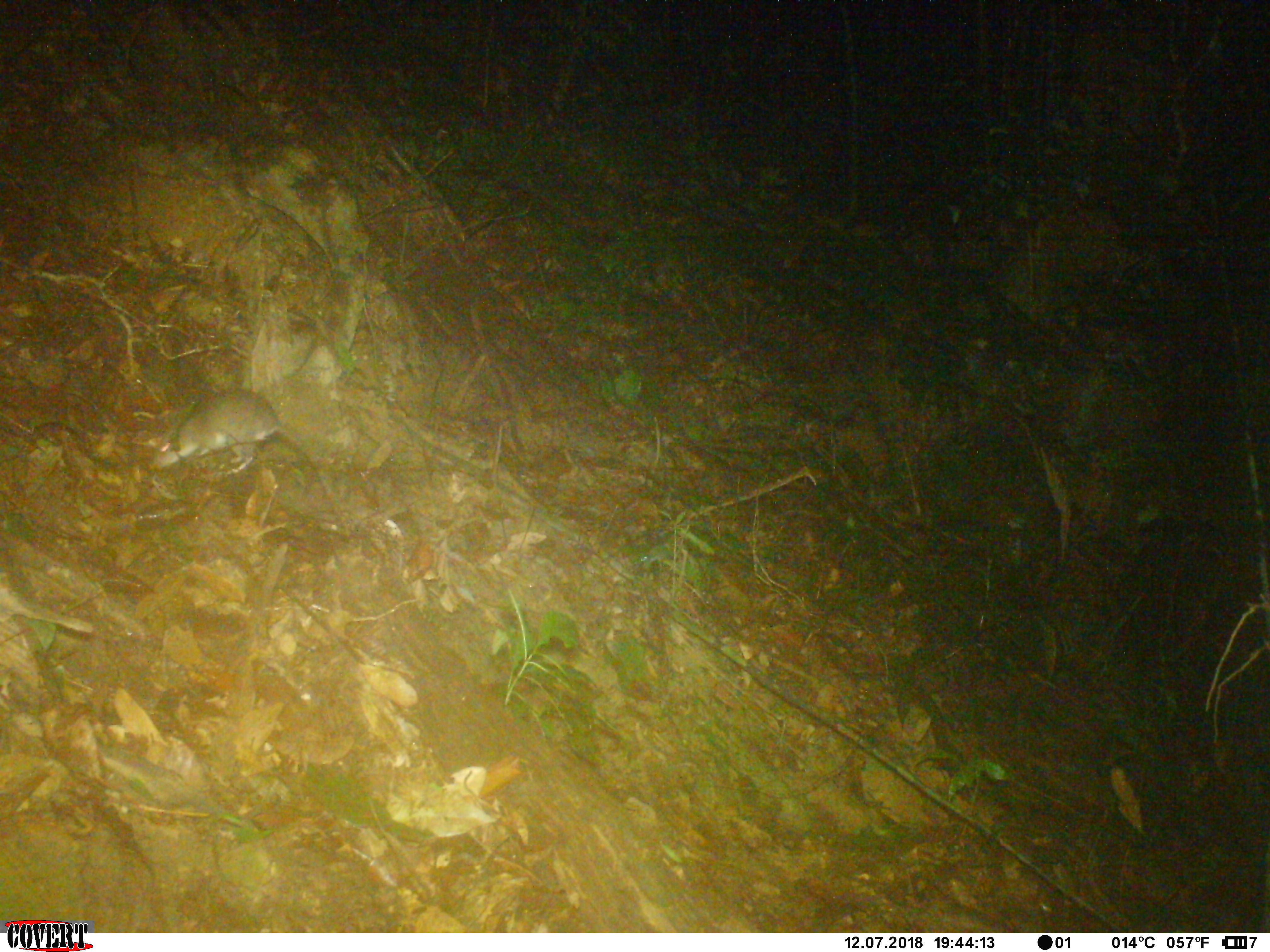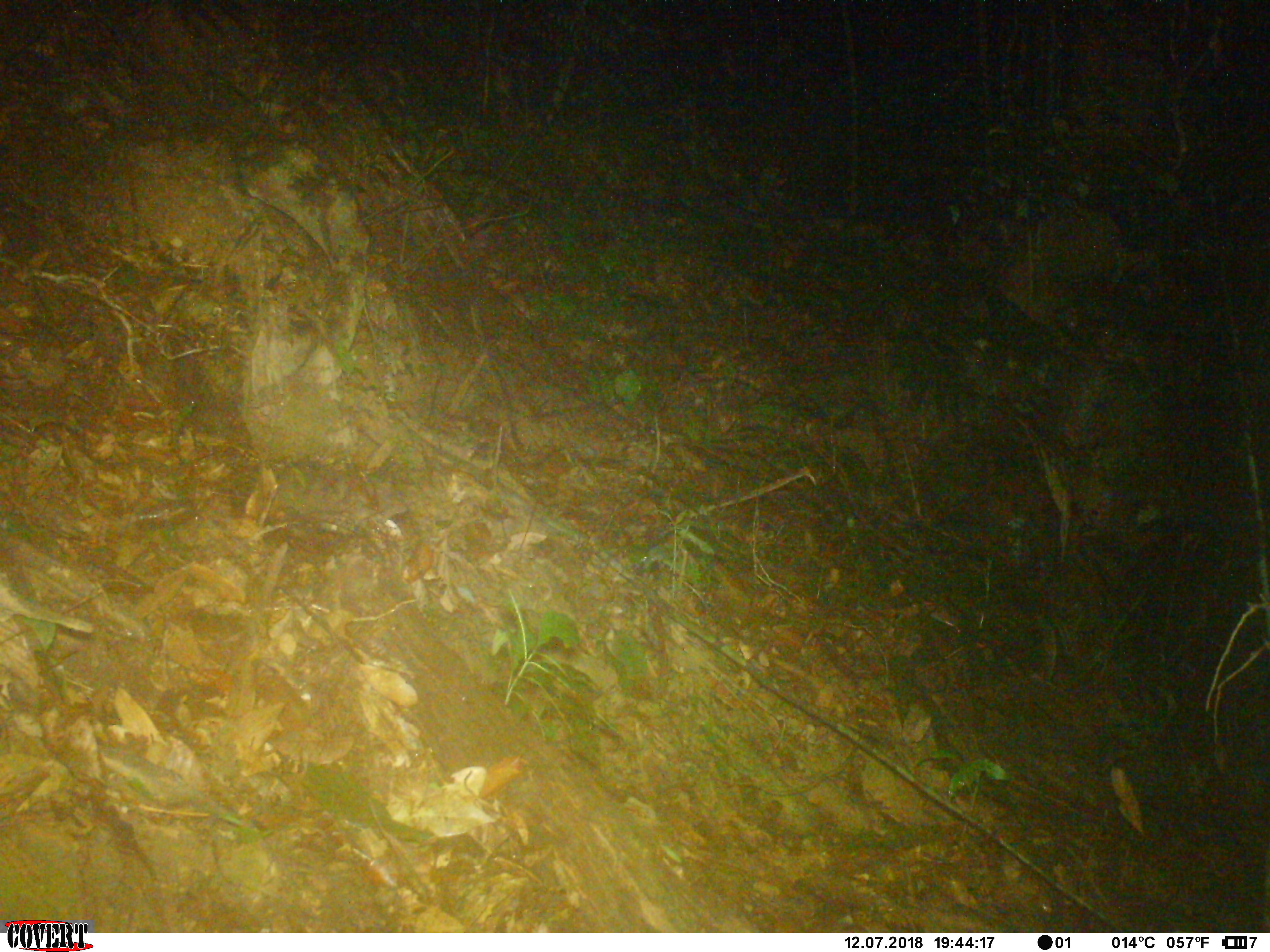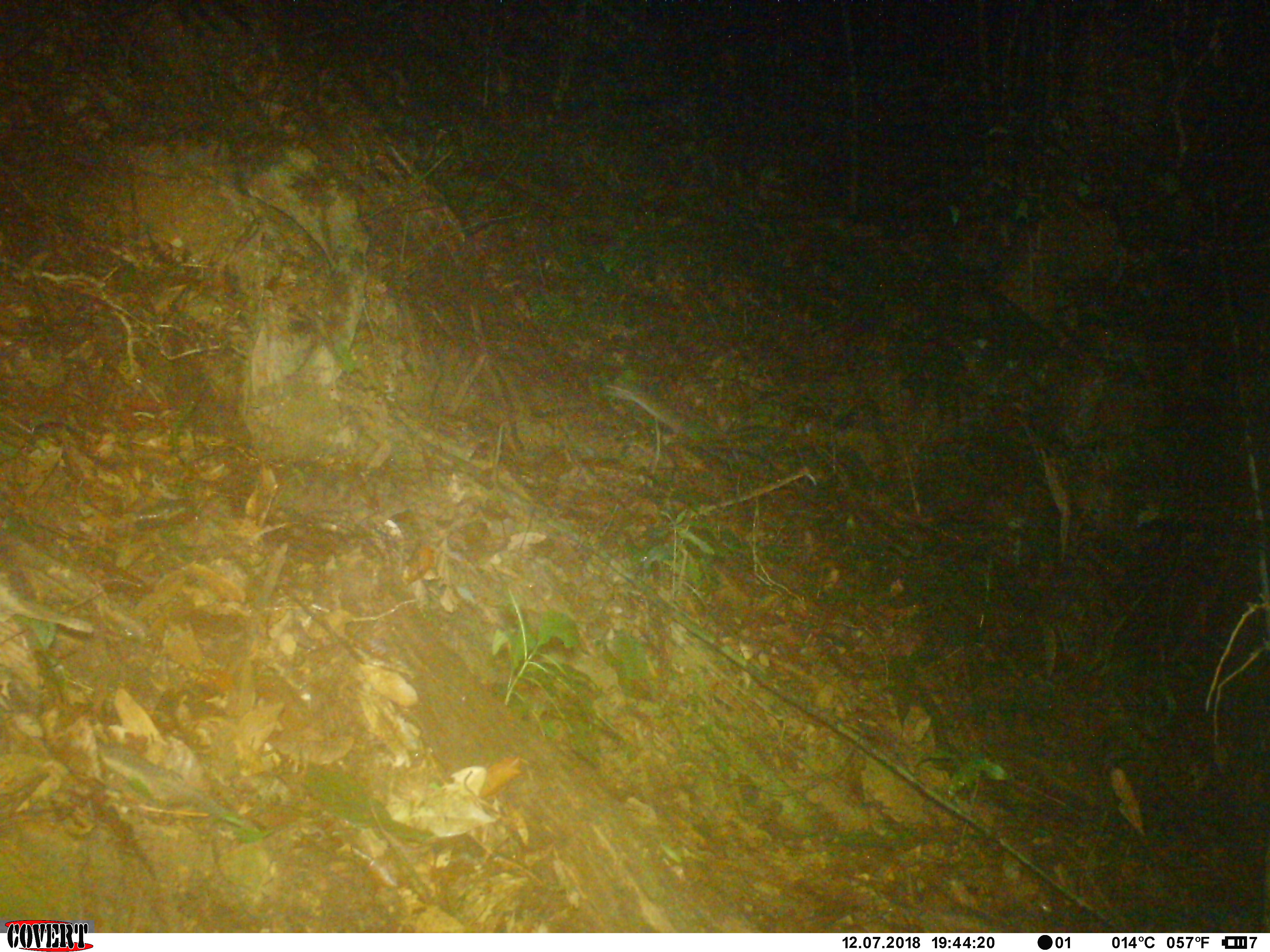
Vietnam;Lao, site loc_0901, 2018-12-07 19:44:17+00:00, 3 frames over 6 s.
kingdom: Animalia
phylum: Chordata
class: Mammalia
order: Rodentia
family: Muridae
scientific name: Muridae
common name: old-world mice and rats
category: unidentified murid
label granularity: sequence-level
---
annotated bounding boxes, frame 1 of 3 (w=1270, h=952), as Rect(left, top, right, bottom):
unidentified murid: Rect(152, 386, 351, 536)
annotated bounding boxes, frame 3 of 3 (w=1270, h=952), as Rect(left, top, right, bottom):
unidentified murid: Rect(605, 383, 689, 431)